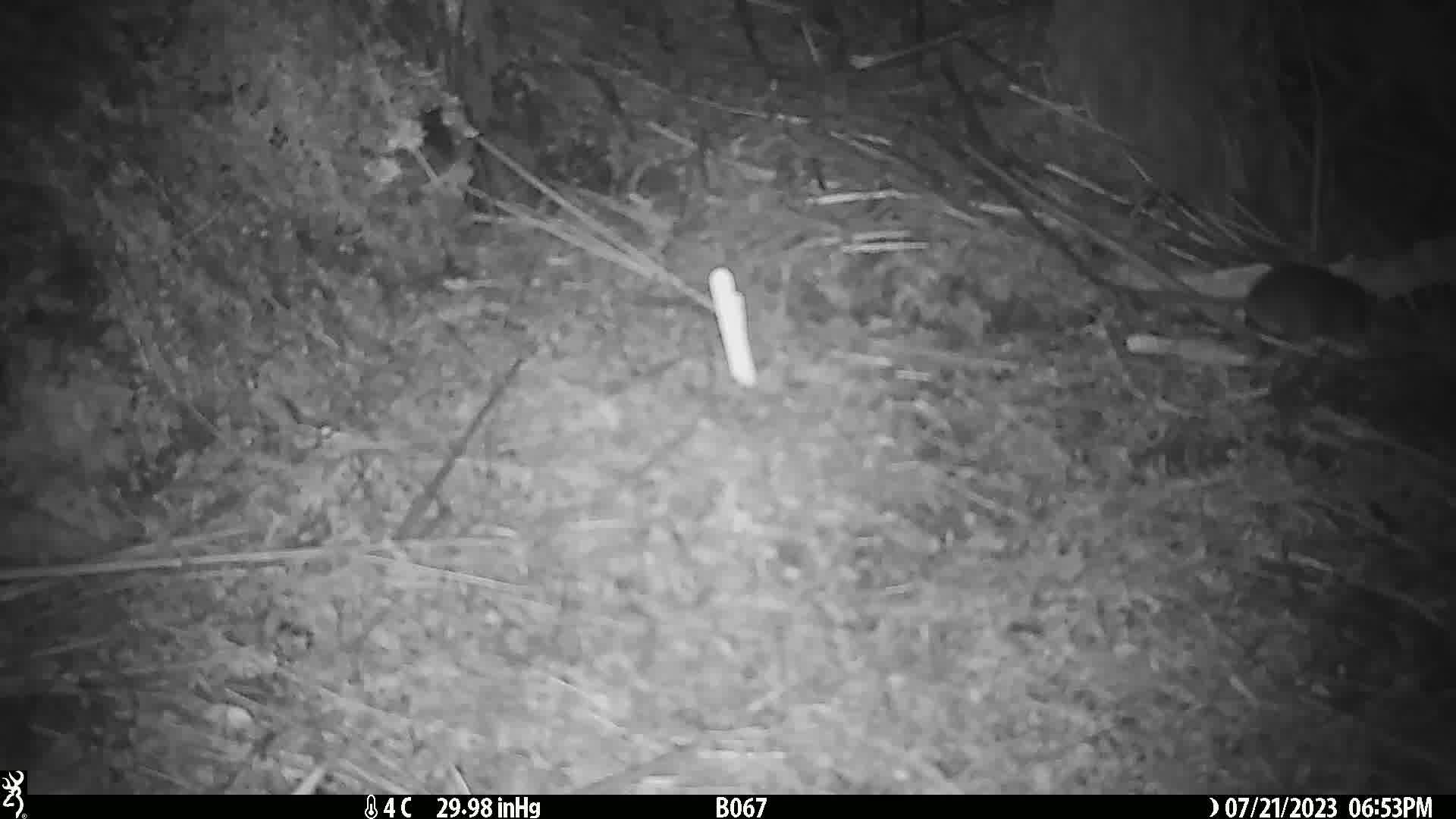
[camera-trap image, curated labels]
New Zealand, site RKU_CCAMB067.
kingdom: Animalia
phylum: Chordata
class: Mammalia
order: Rodentia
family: Muridae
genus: Rattus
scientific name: Rattus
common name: rat